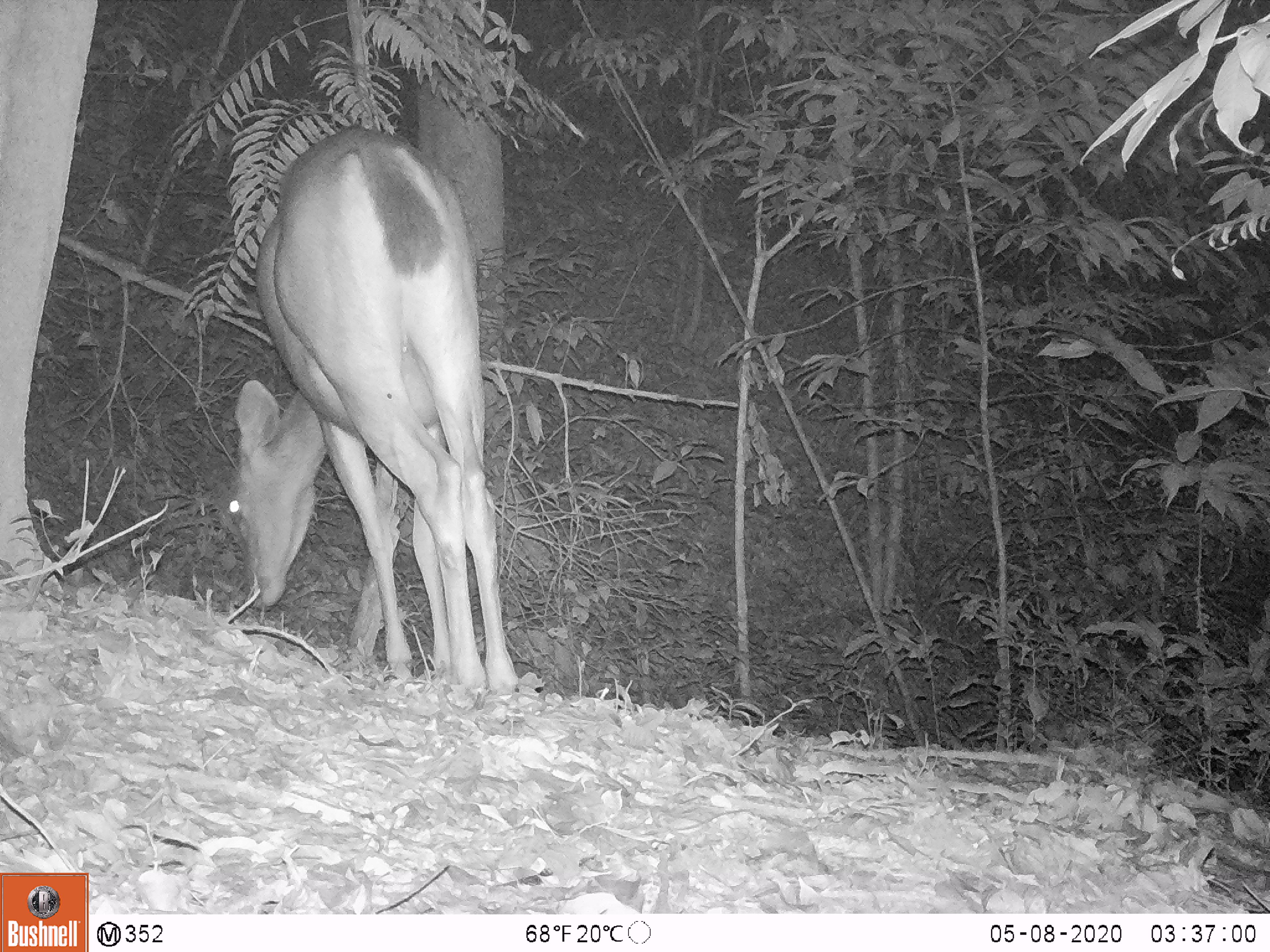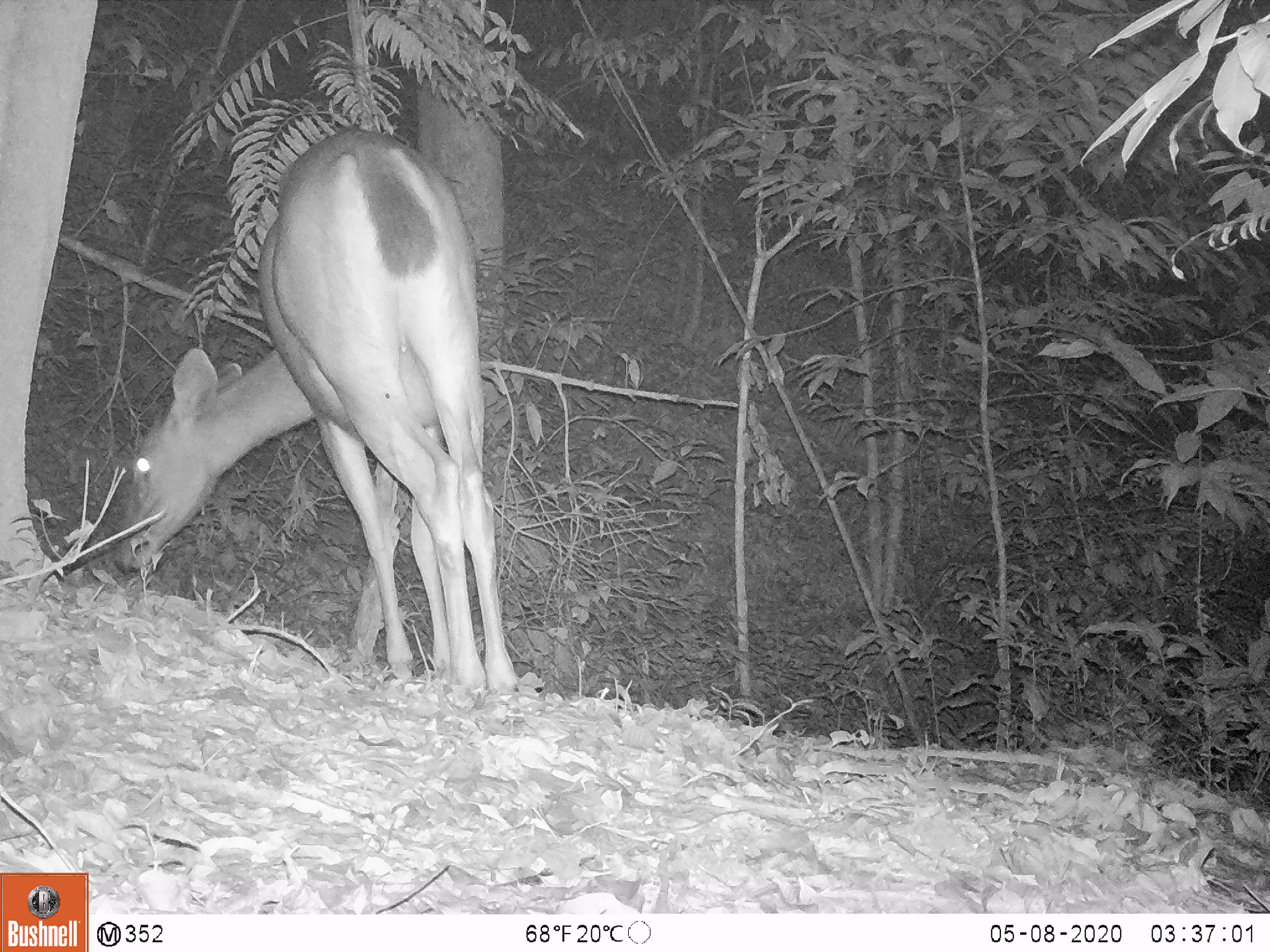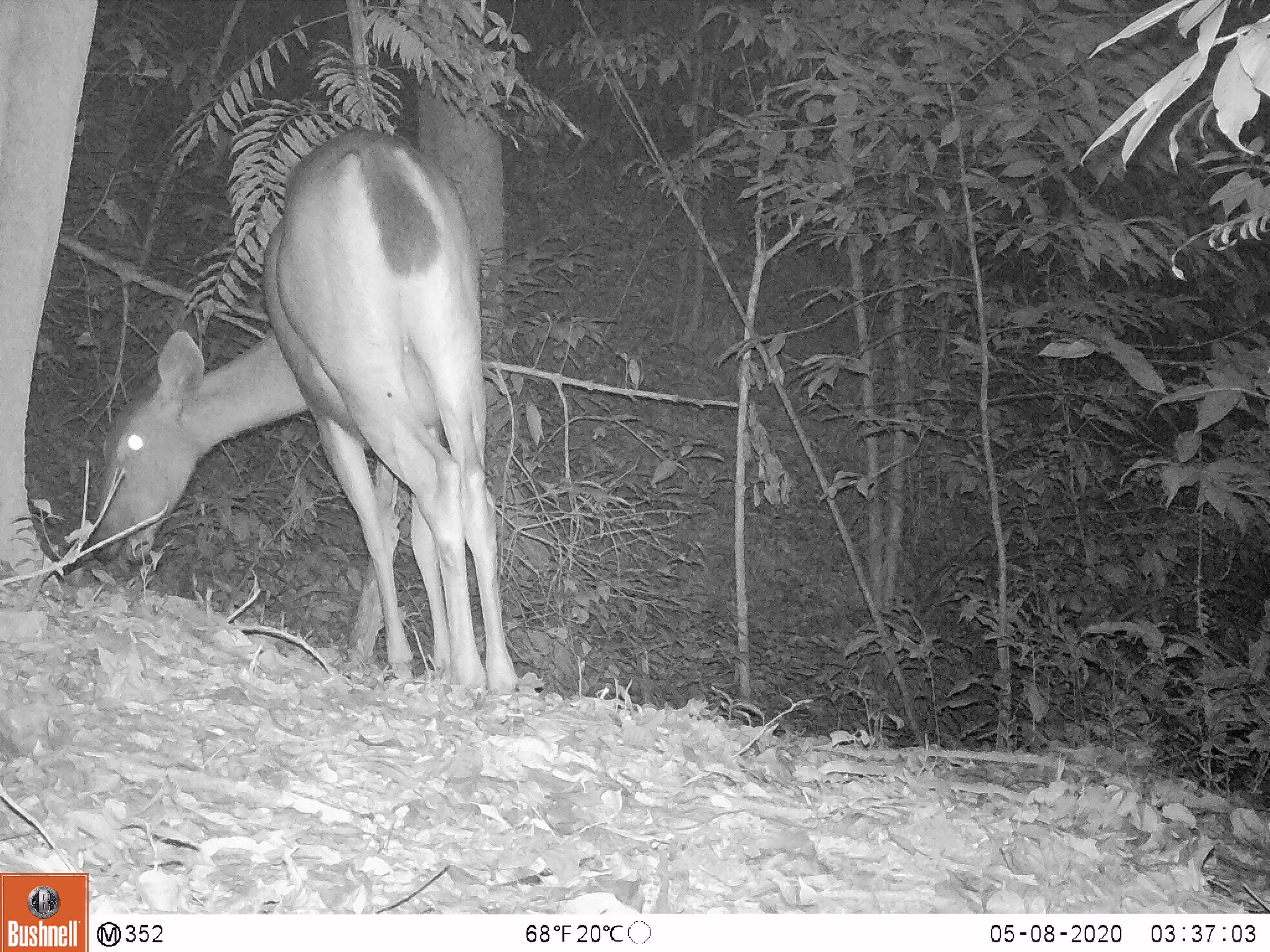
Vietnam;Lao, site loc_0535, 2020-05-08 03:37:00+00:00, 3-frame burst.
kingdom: Animalia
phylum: Chordata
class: Mammalia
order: Artiodactyla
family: Cervidae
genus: Rusa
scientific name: Rusa unicolor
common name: sambar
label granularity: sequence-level